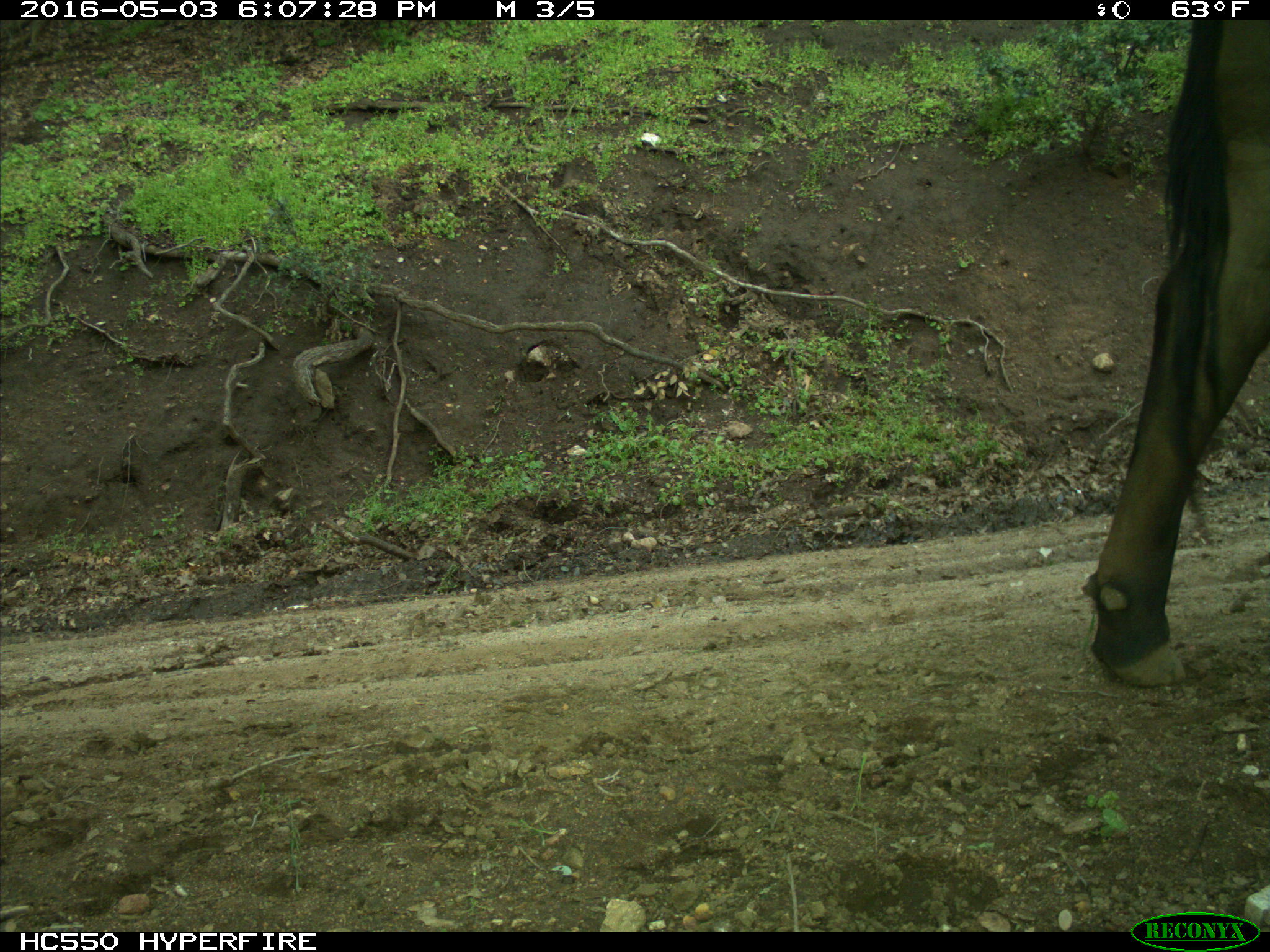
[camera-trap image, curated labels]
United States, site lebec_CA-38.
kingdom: Animalia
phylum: Chordata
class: Mammalia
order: Artiodactyla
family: Bovidae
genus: Bos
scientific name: Bos taurus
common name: domestic cow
Bos taurus (domestic cow).